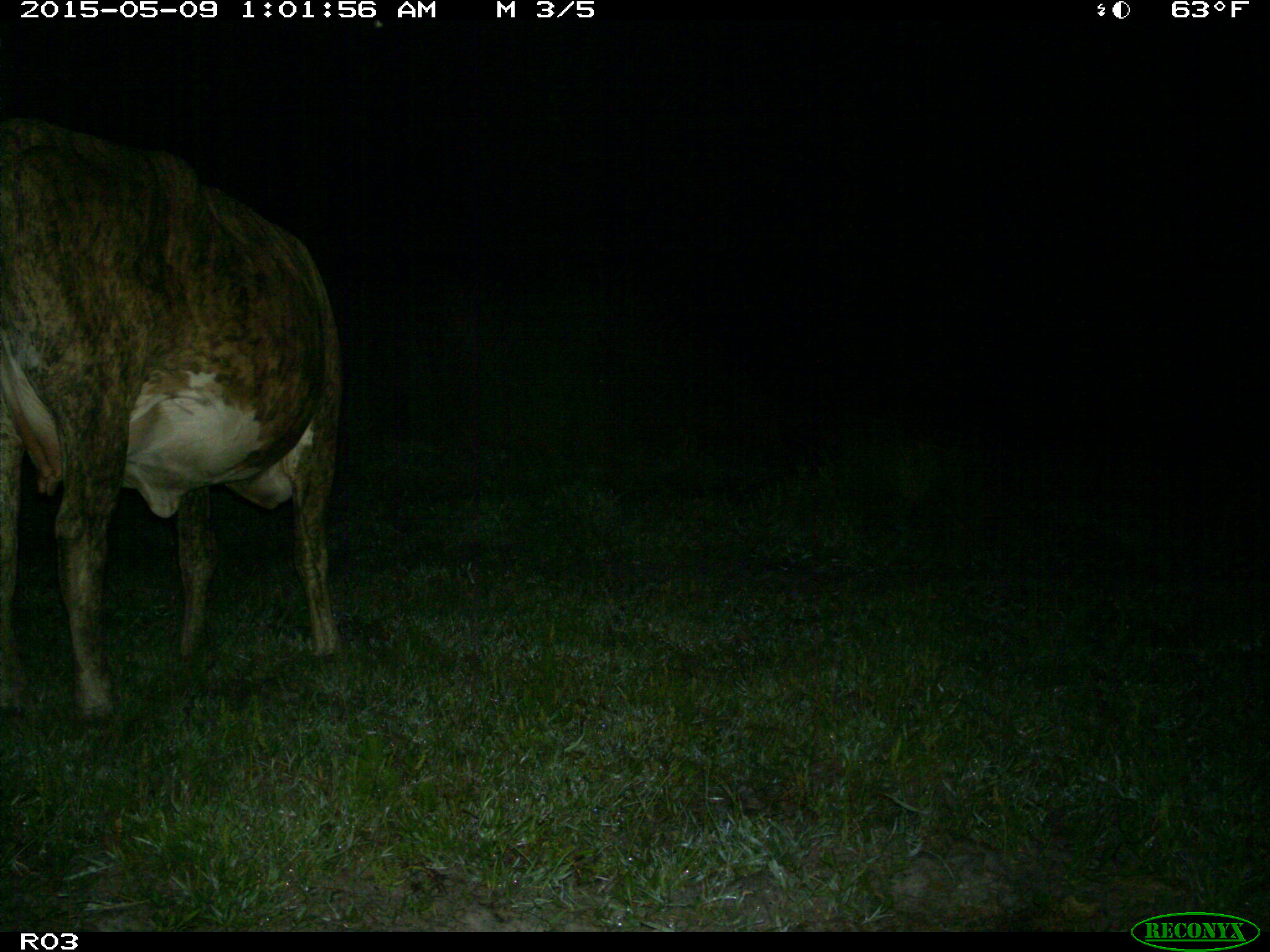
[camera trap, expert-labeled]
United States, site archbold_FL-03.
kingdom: Animalia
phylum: Chordata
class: Mammalia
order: Artiodactyla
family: Bovidae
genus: Bos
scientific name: Bos taurus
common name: domestic cow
Bos taurus (domestic cow).